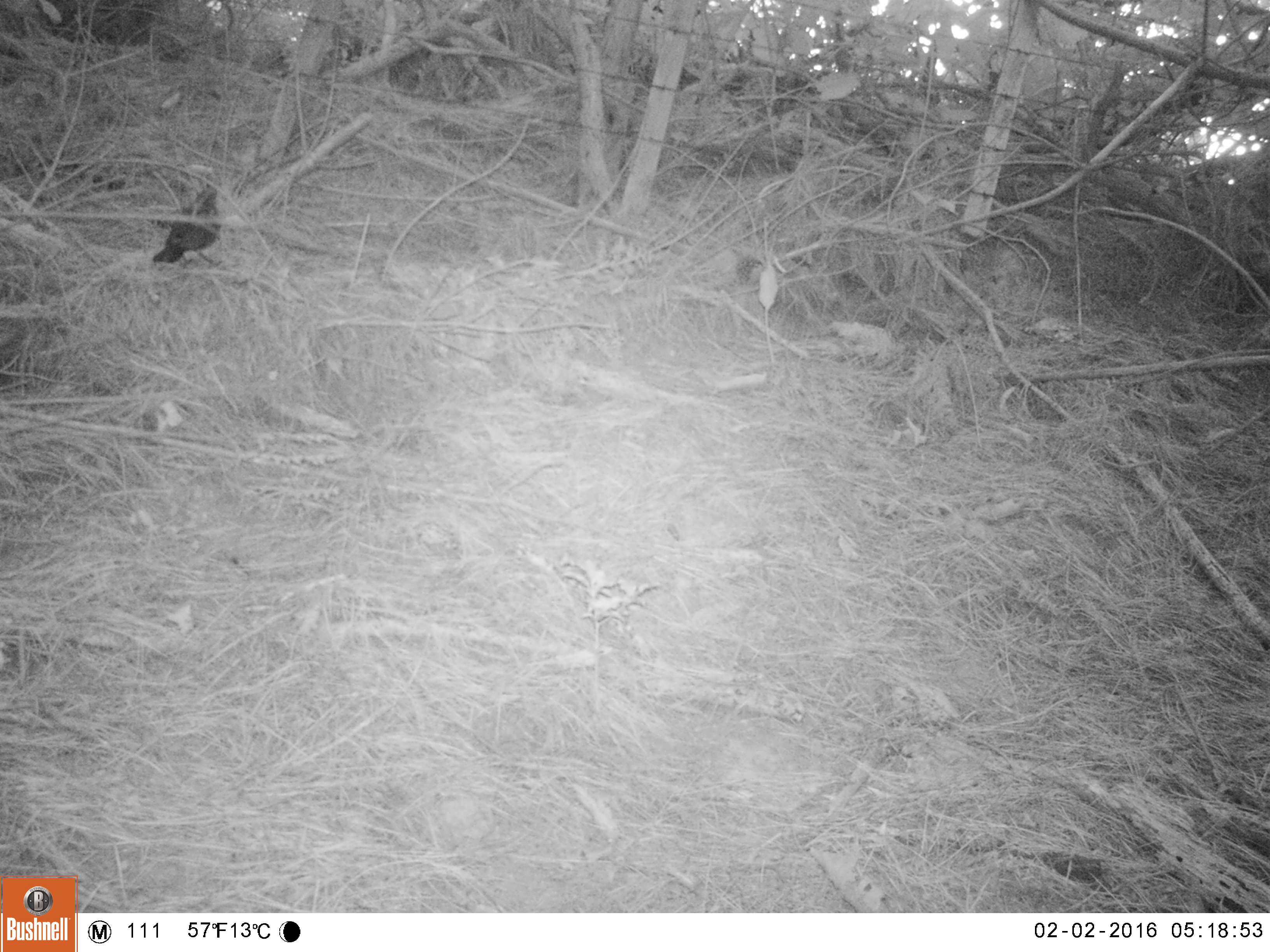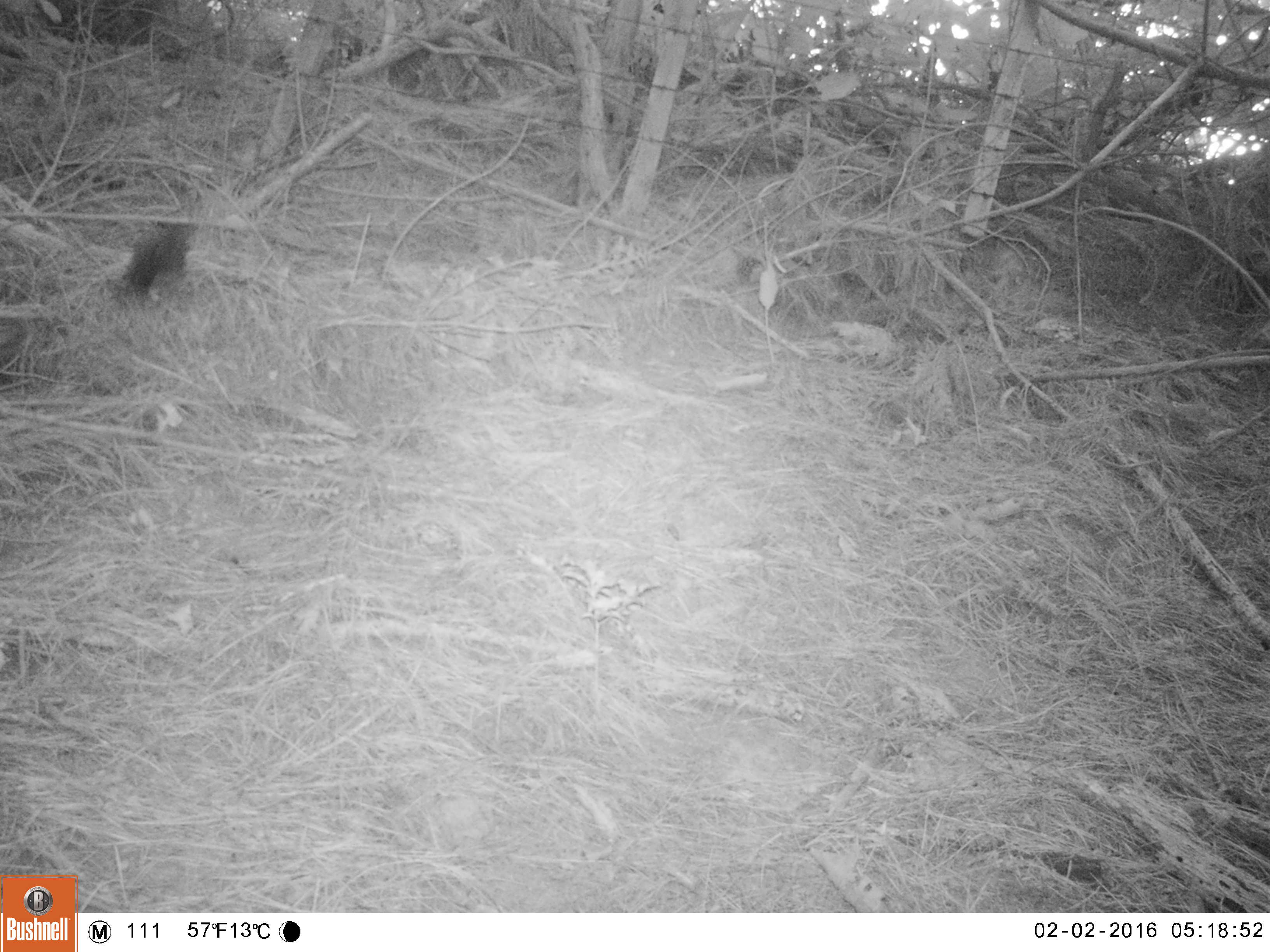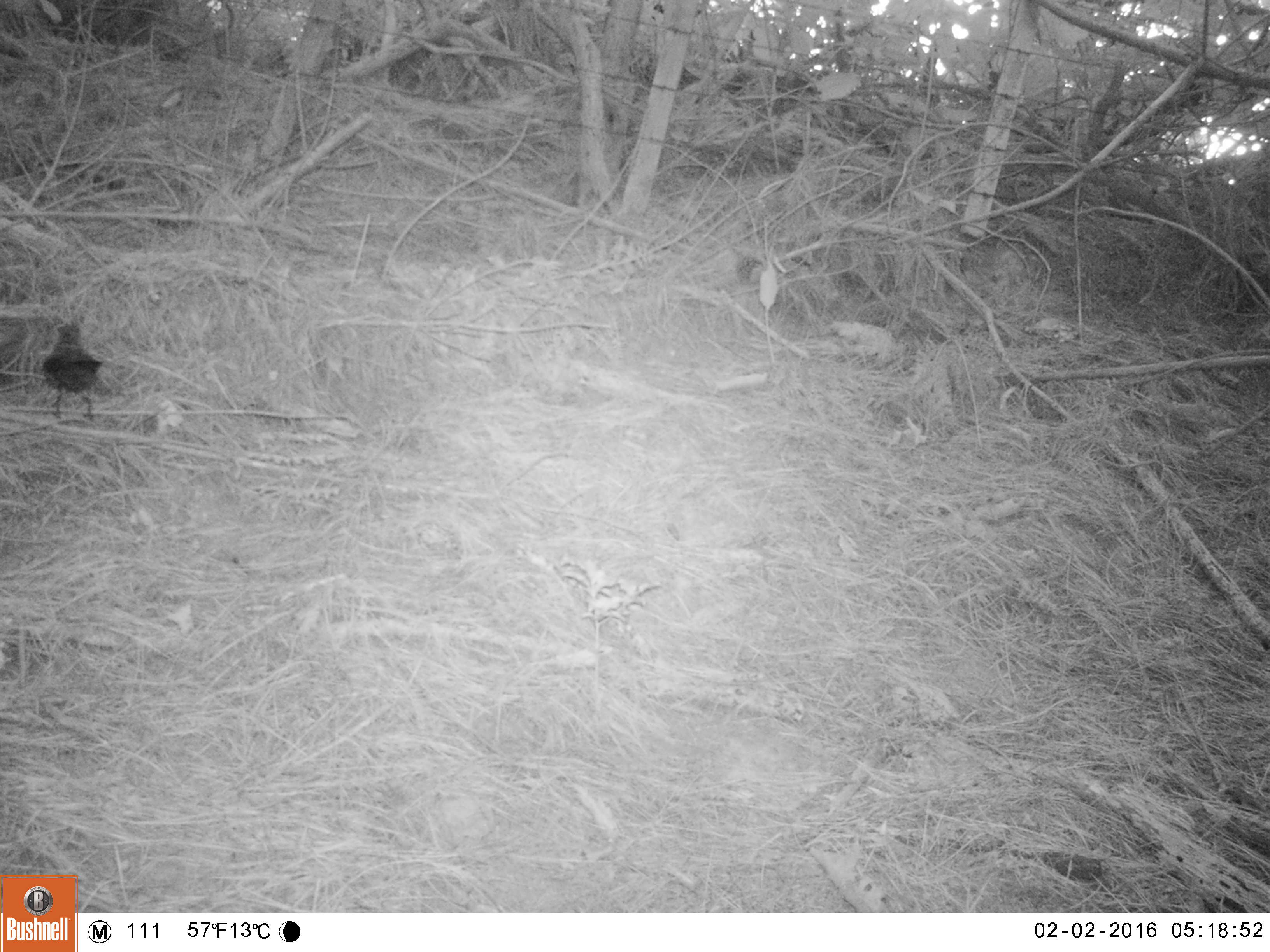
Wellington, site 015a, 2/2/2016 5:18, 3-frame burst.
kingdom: Animalia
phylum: Chordata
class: Aves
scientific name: Aves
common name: bird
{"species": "bird (Aves)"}